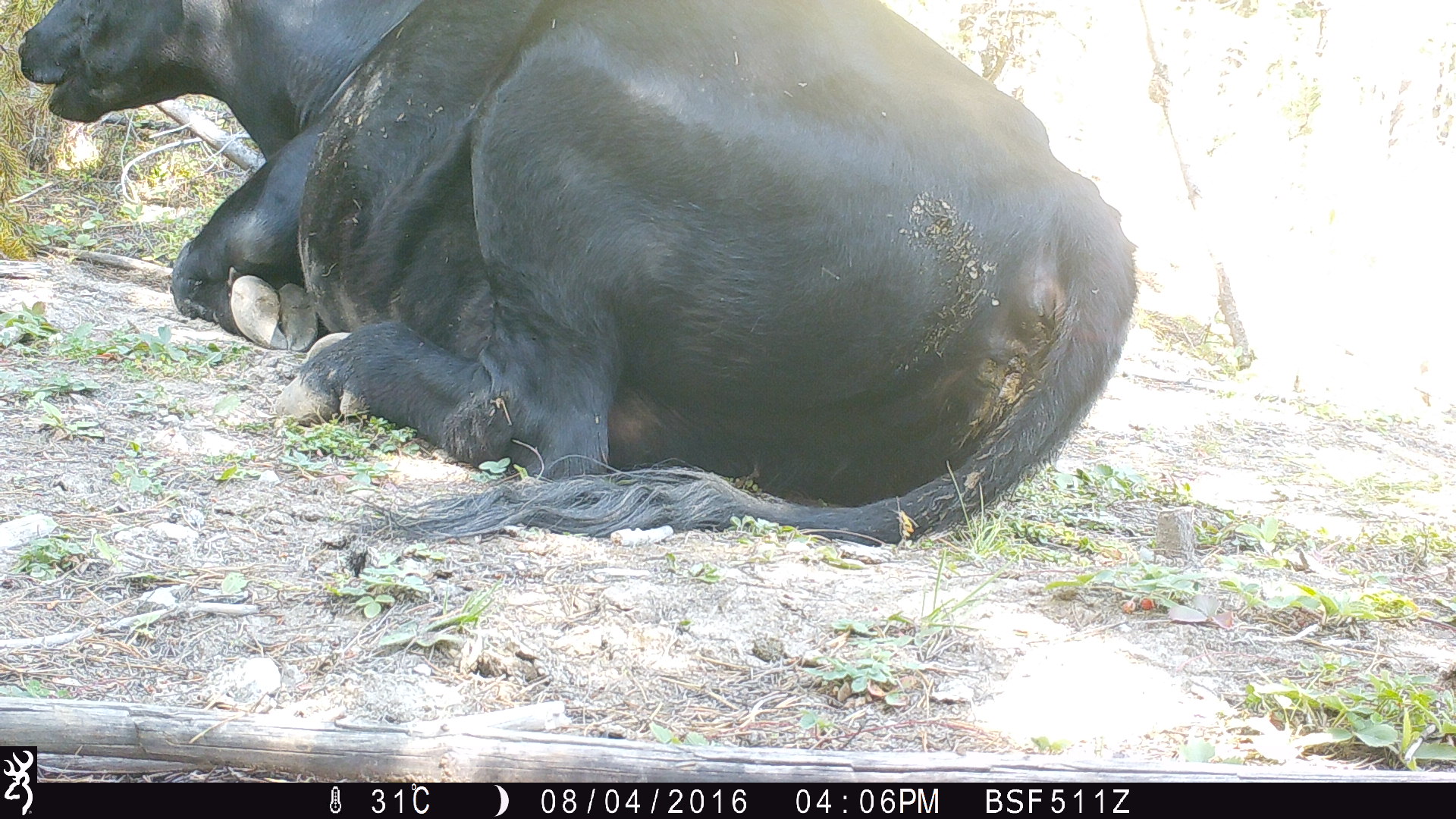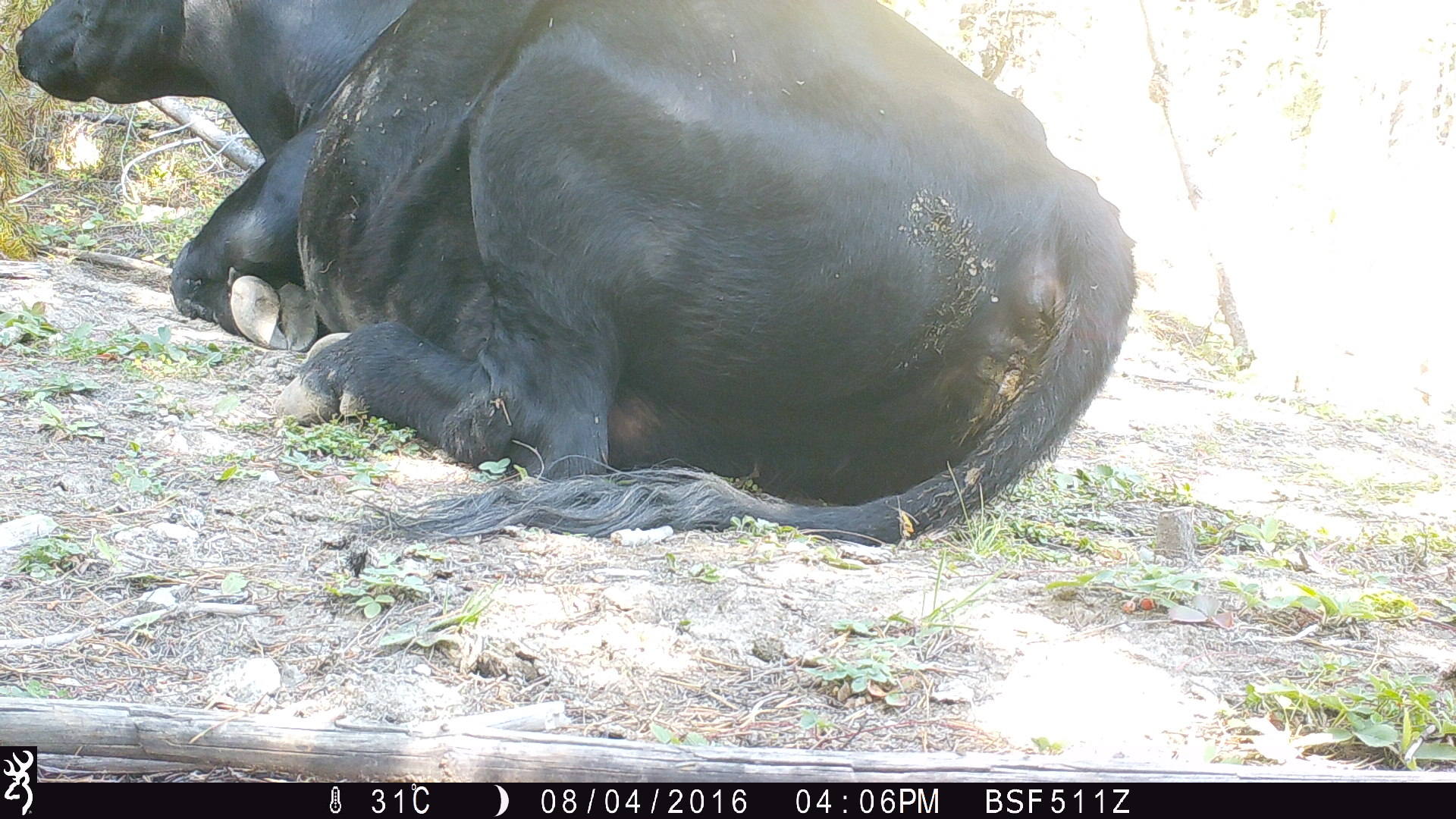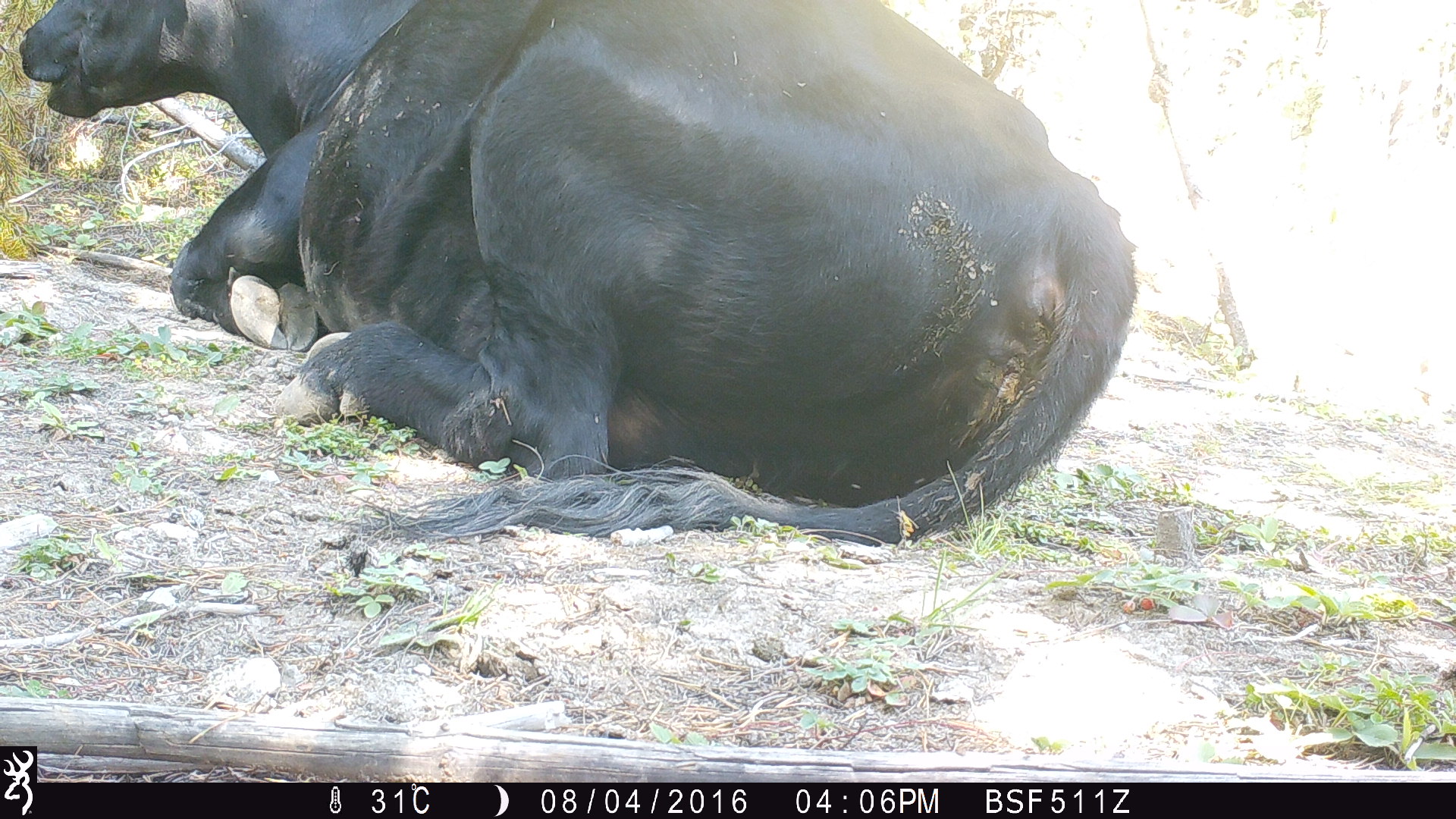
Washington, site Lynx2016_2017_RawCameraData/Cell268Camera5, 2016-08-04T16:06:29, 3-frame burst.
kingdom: Animalia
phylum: Chordata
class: Mammalia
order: Artiodactyla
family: Bovidae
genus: Bos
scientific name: Bos taurus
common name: domestic cattle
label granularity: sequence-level